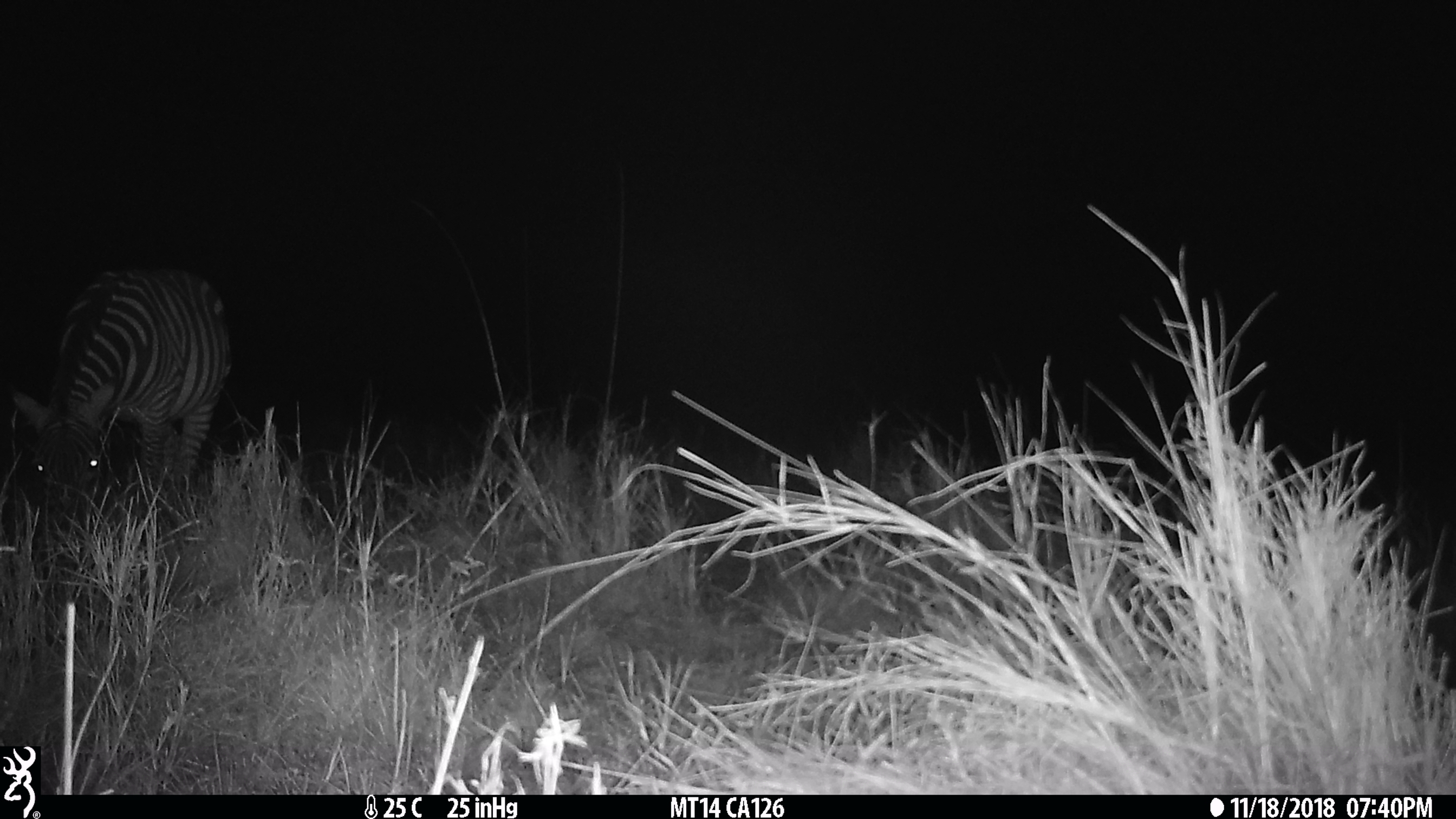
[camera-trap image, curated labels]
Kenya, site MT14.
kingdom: Animalia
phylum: Chordata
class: Mammalia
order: Perissodactyla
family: Equidae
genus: Equus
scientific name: Equus quagga burchellii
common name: burchell's zebra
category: zebra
Zebra (burchell's zebra) (Equus quagga burchellii).